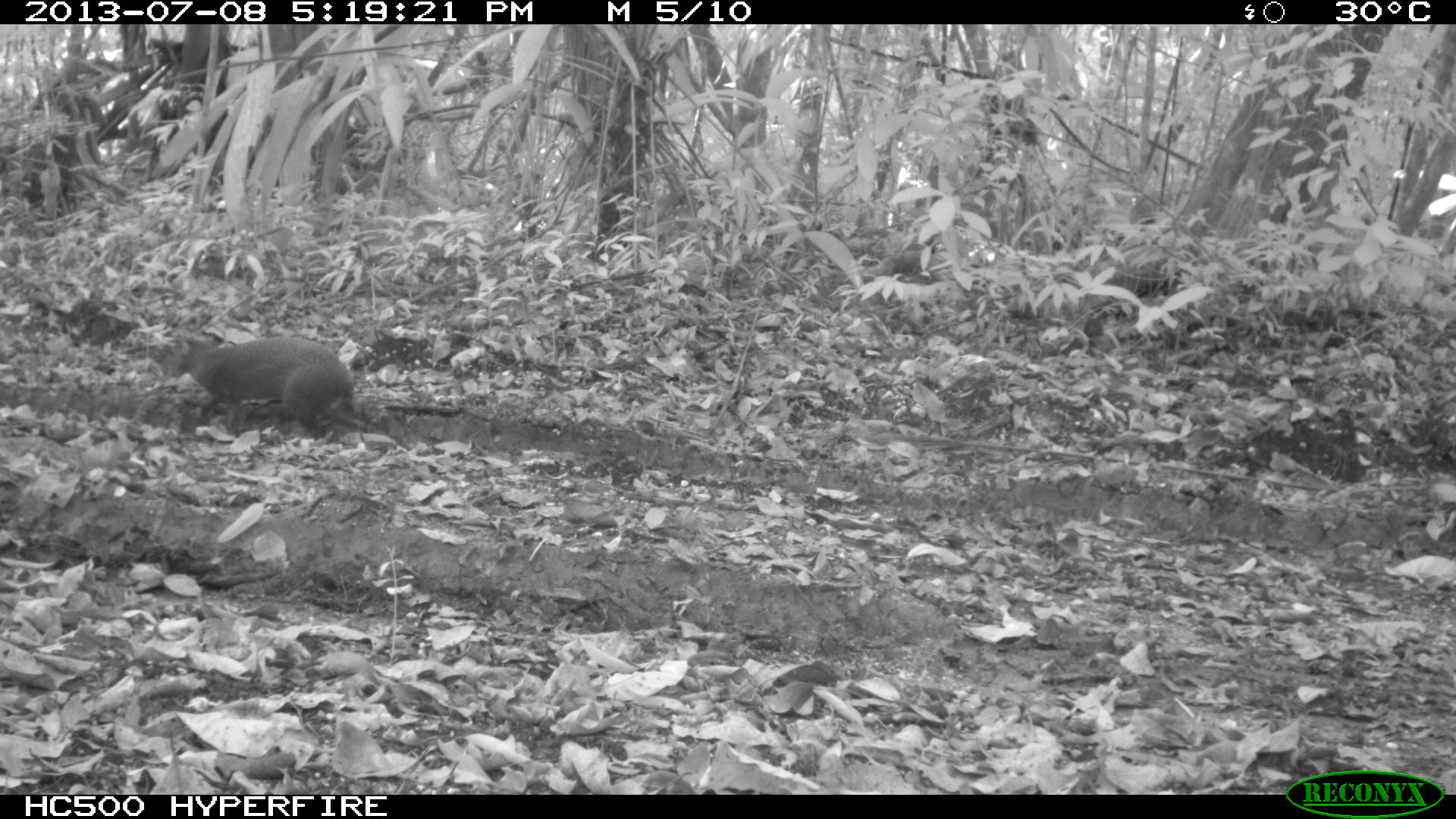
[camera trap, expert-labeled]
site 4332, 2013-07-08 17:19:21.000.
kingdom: Animalia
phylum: Chordata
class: Mammalia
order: Rodentia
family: Dasyproctidae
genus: Dasyprocta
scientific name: Dasyprocta punctata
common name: central american agouti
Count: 1.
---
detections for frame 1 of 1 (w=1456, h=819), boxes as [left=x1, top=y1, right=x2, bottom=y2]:
dasyprocta punctata: [left=152, top=334, right=395, bottom=438]